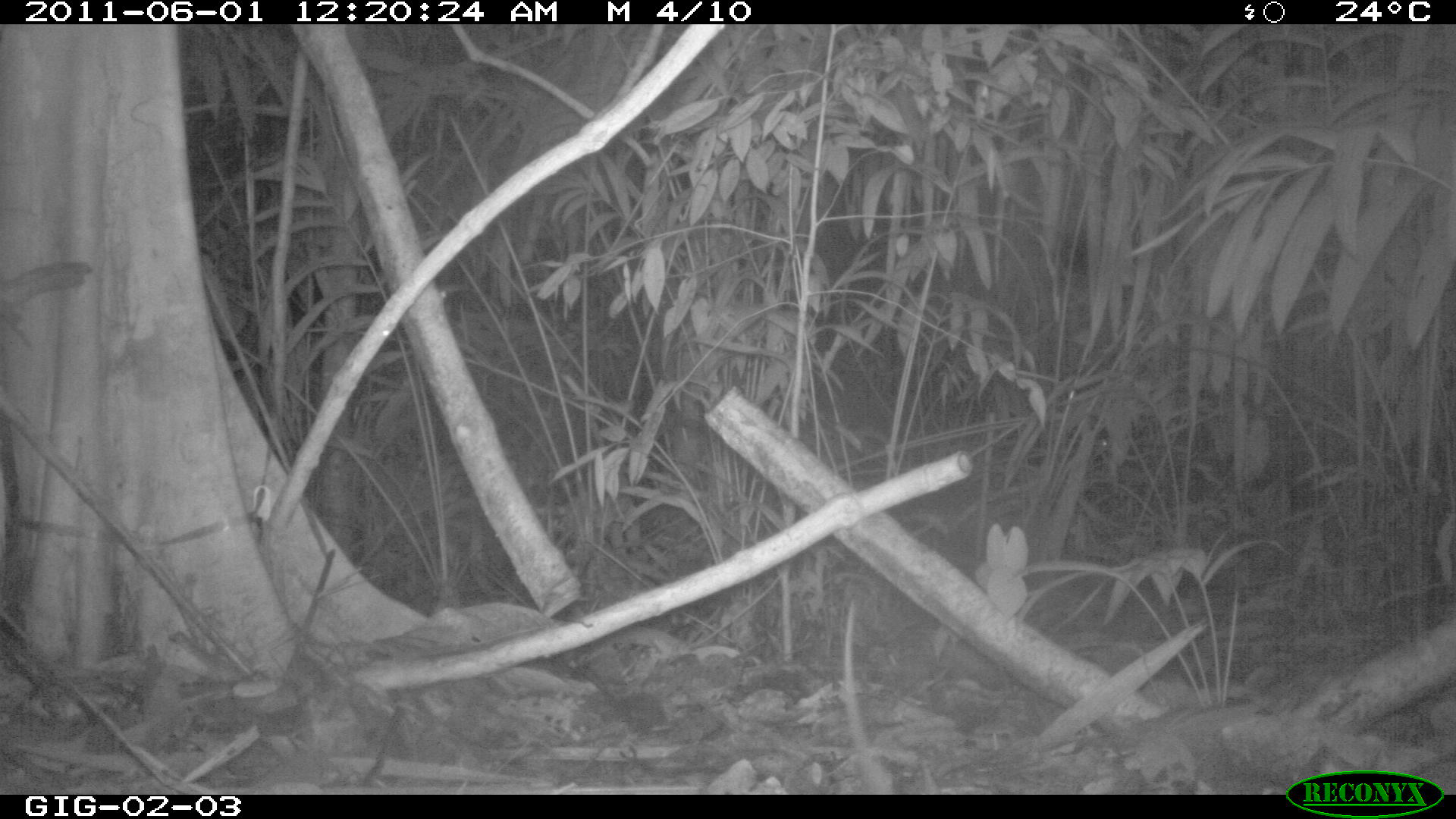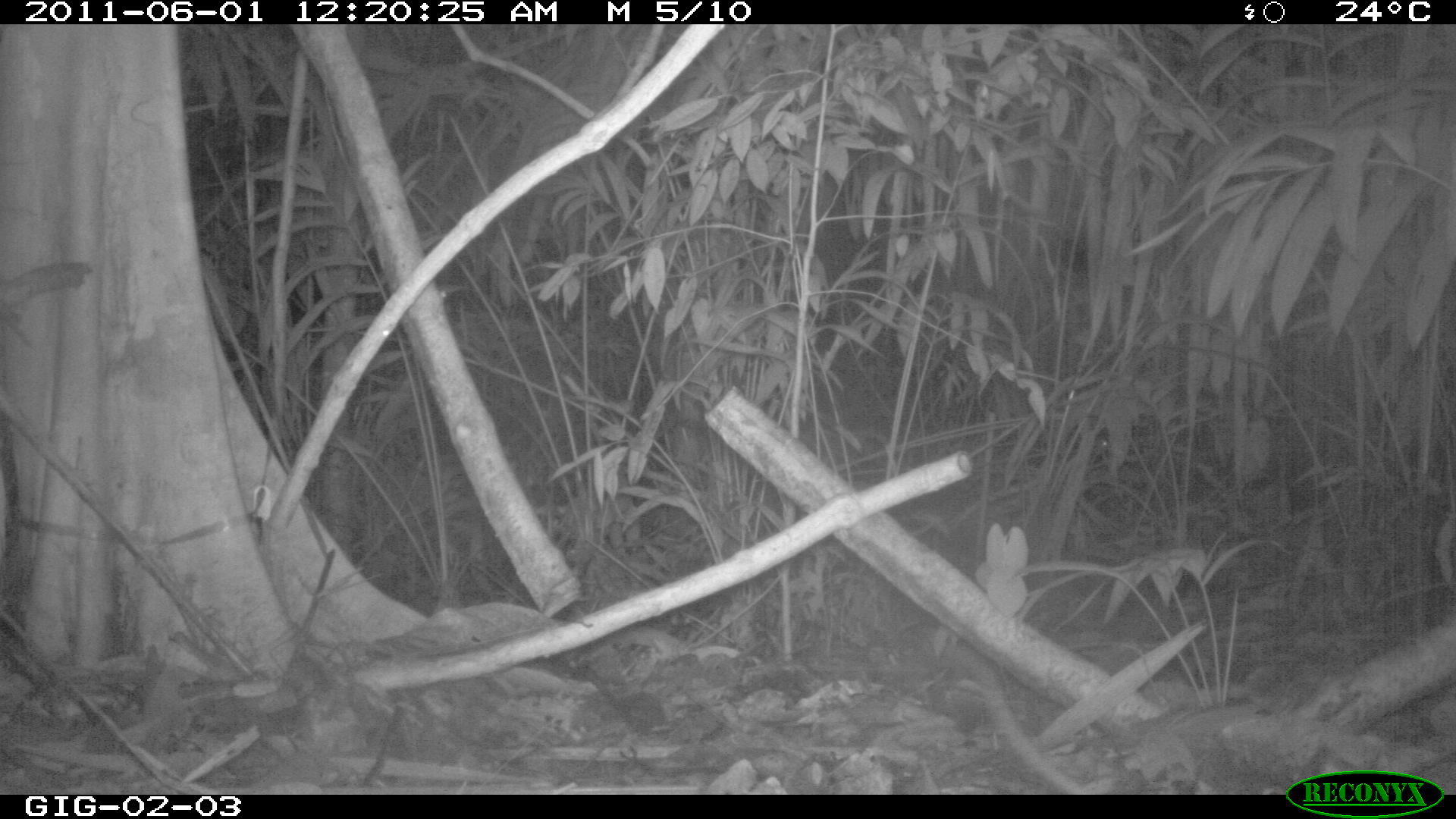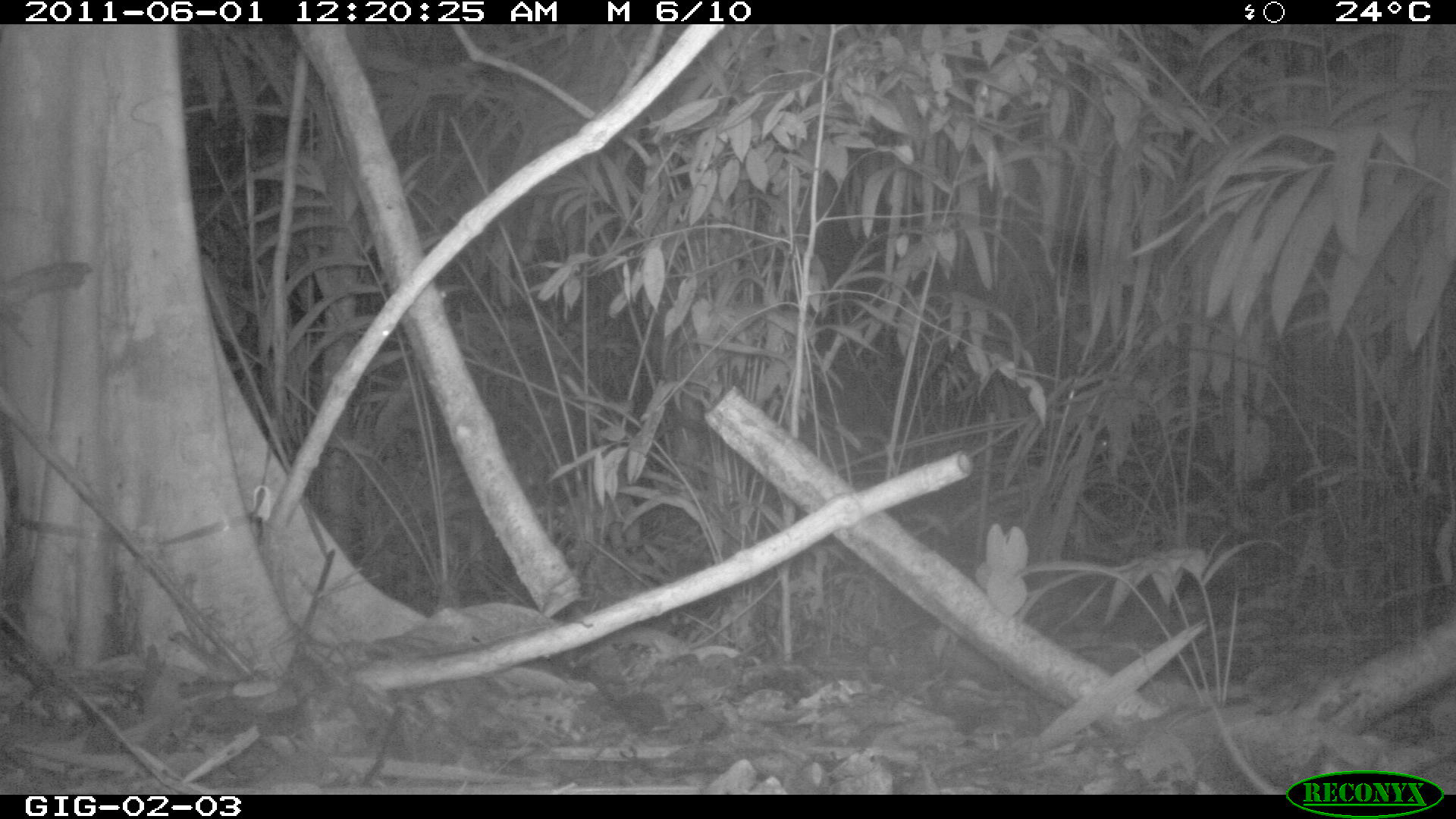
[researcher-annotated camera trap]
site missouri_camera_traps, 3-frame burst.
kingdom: Animalia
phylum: Chordata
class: Mammalia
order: Rodentia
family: Muridae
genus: Rattus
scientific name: Rattus praetor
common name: spiny rat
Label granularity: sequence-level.